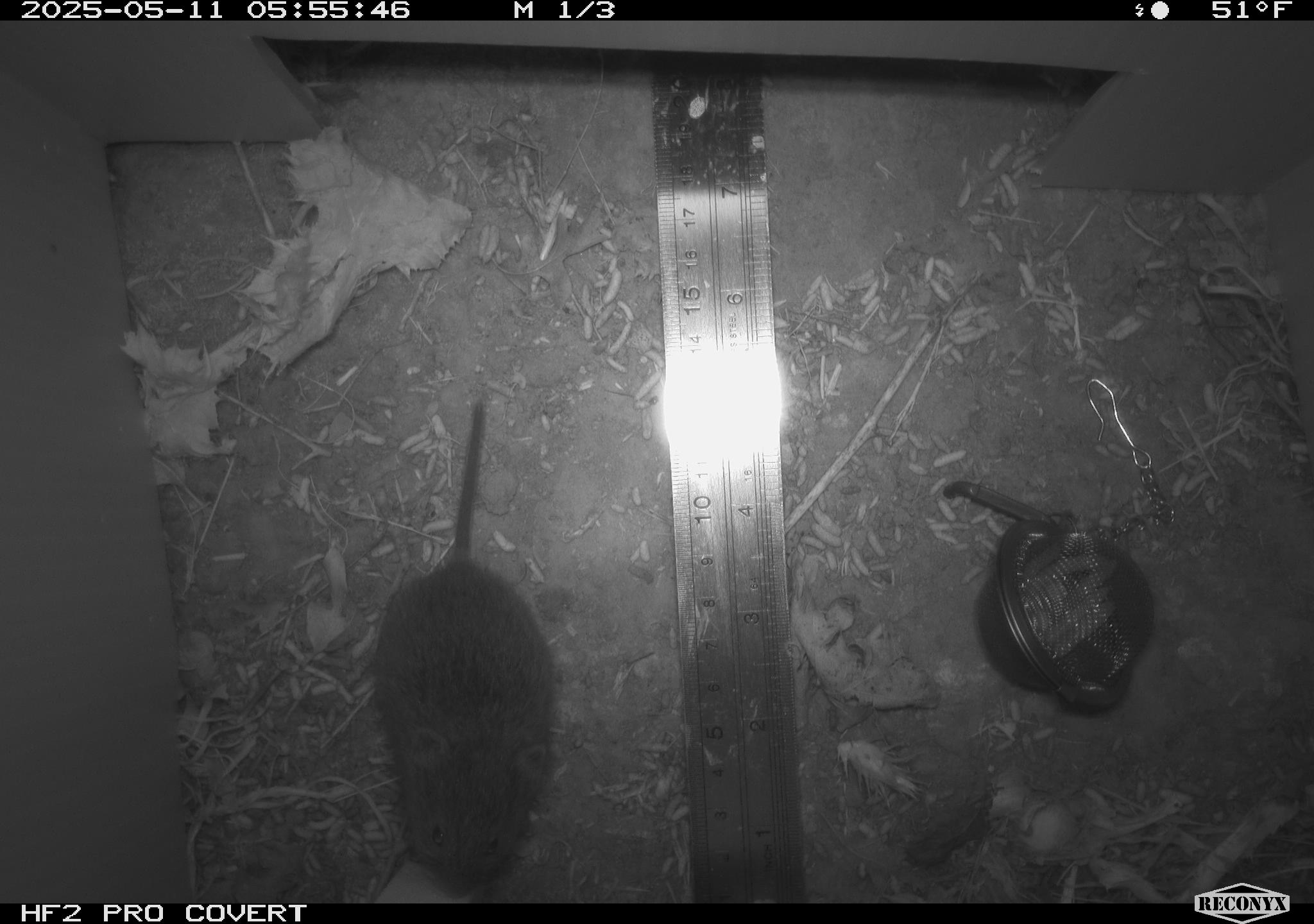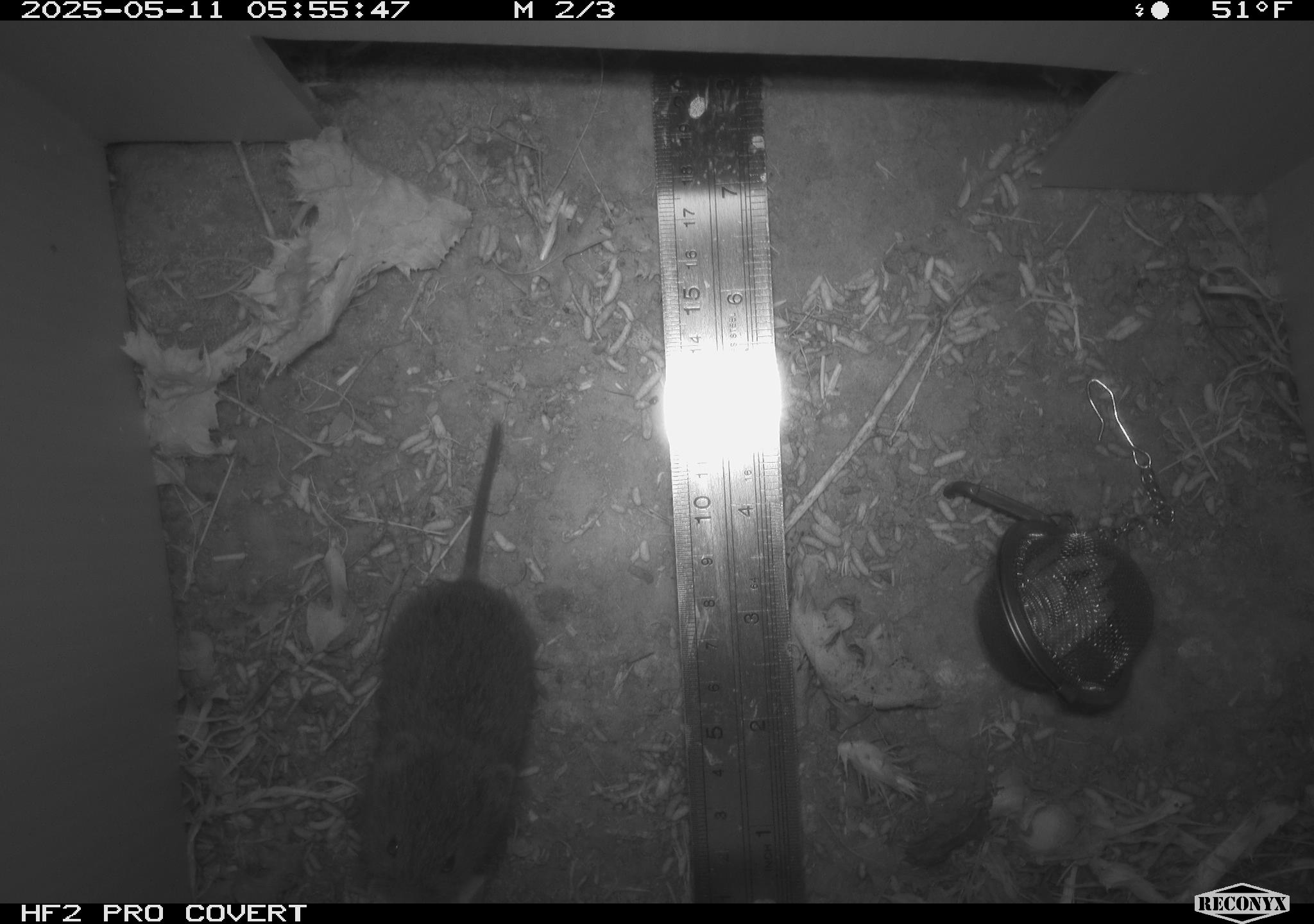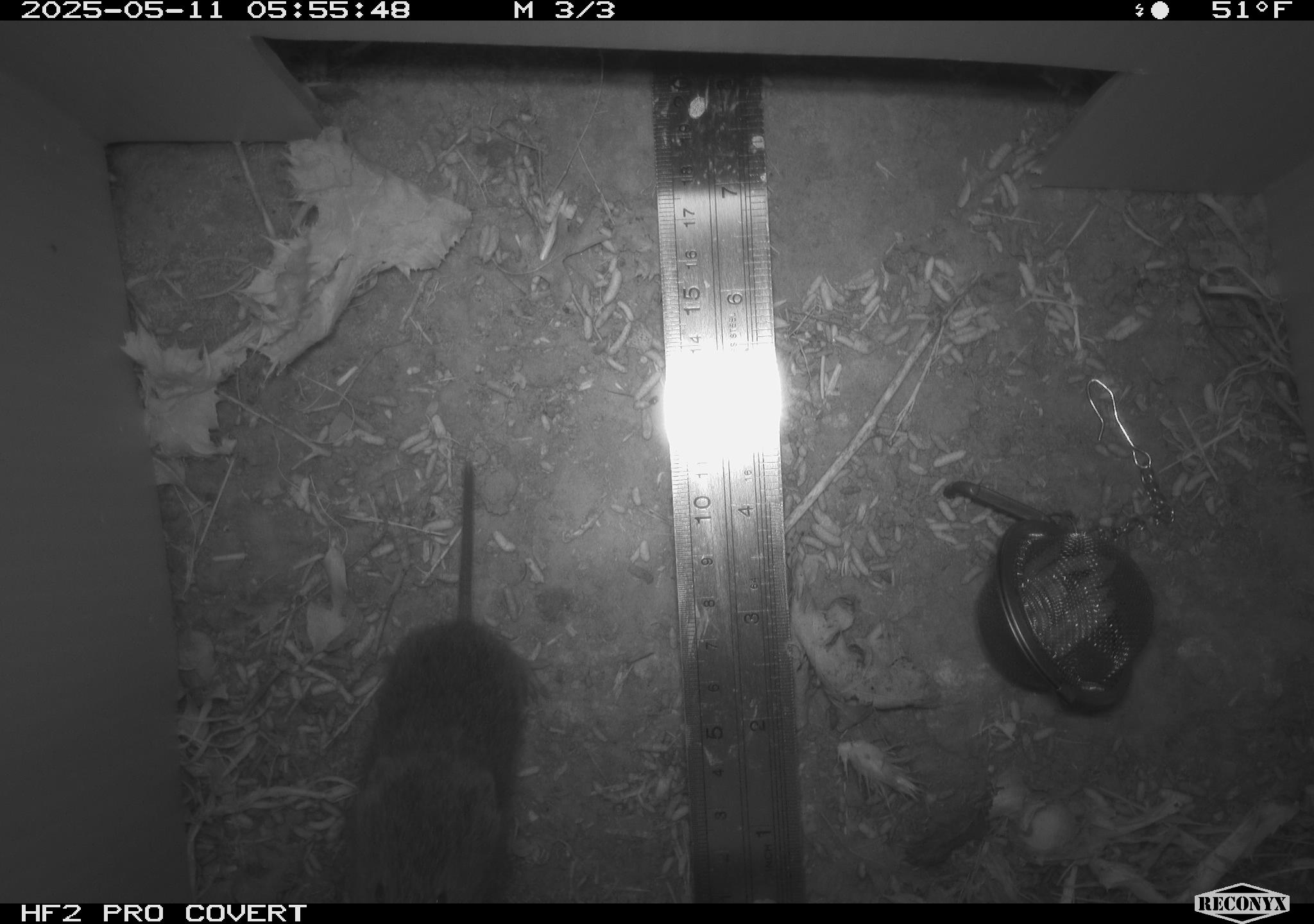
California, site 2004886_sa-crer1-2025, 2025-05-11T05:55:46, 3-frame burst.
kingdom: Animalia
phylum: Chordata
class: Mammalia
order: Rodentia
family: Cricetidae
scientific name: Arvicolinae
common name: voles, lemmings, and muskrats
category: arvicolinae subfamily